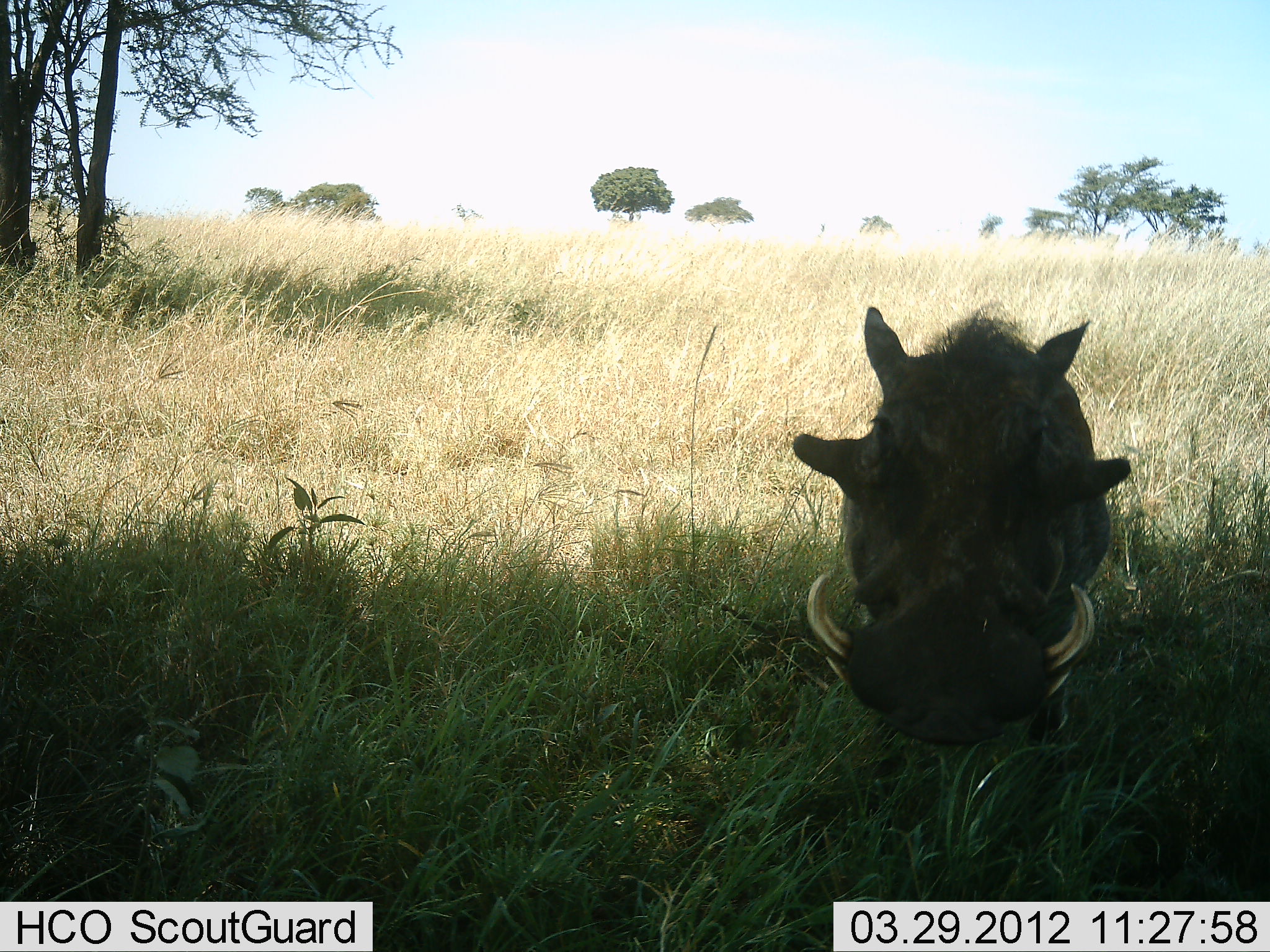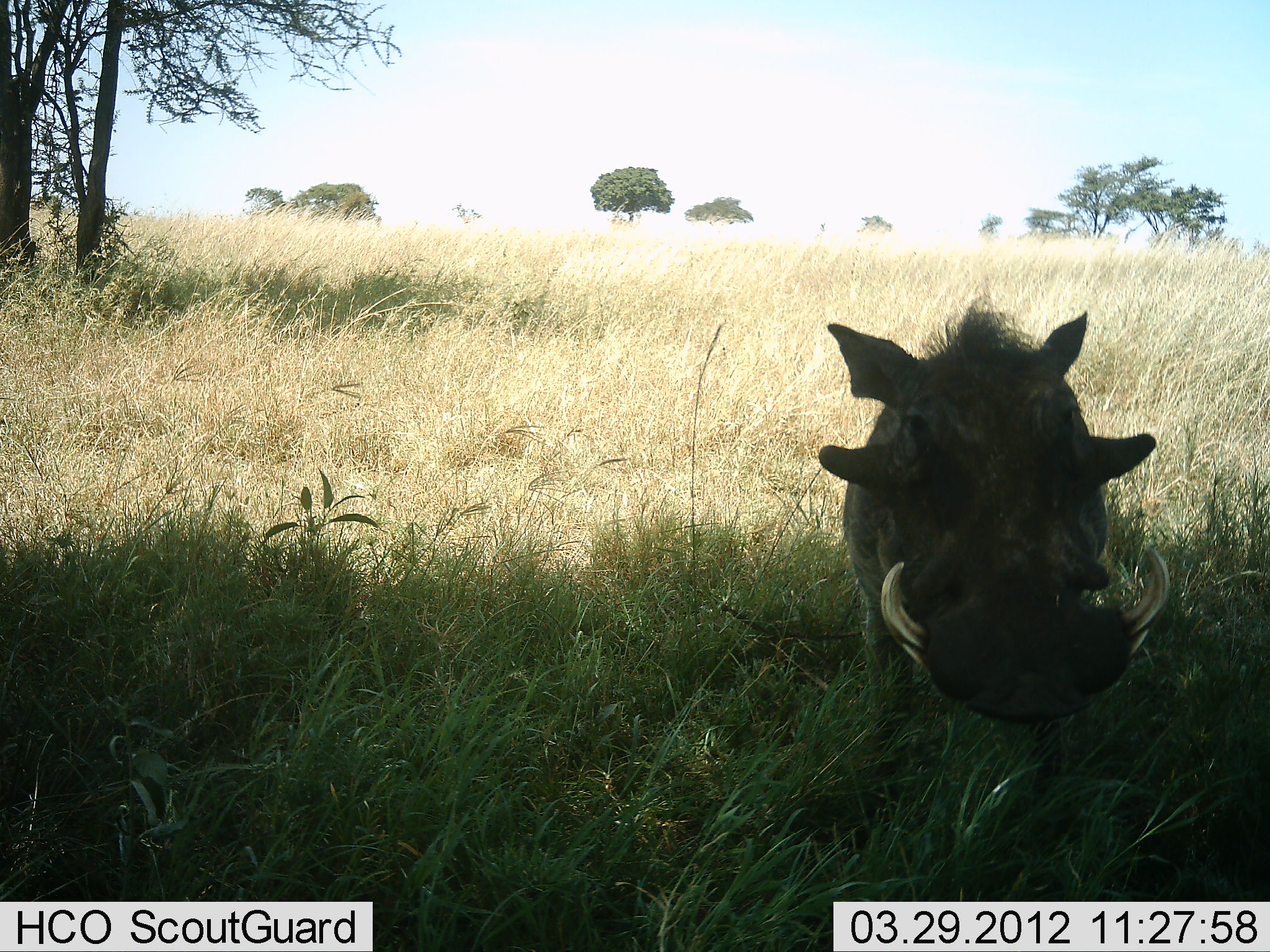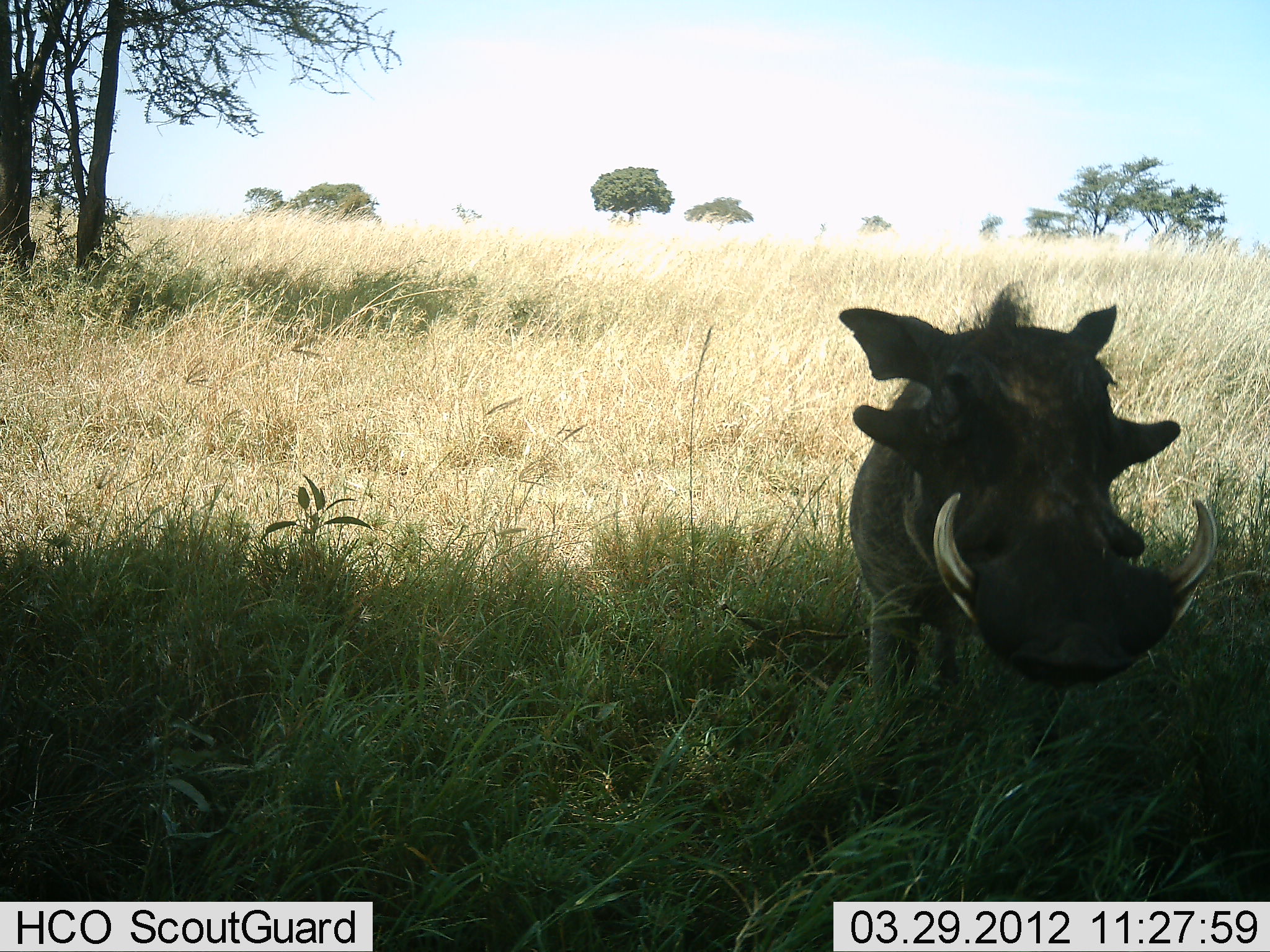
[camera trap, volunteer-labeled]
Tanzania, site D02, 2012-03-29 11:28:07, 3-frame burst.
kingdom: Animalia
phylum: Chordata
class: Mammalia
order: Artiodactyla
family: Suidae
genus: Phacochoerus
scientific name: Phacochoerus africanus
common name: warthog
Warthog (Phacochoerus africanus), count 1. Behavior (volunteer vote fractions): standing 84%, resting 5%, moving 11%, interacting 16%. Young present (vote fraction): 0%. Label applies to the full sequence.